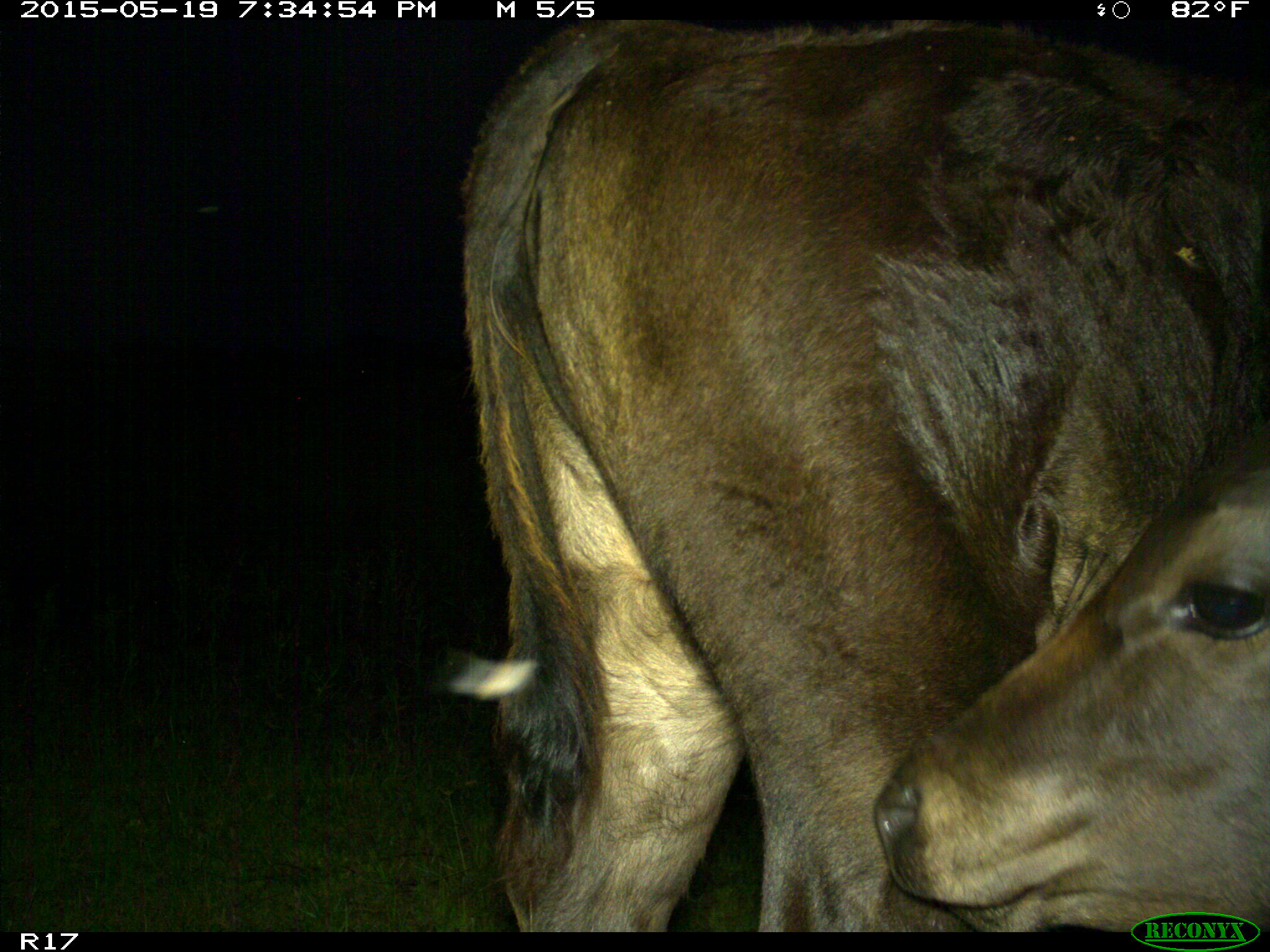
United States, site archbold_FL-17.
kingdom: Animalia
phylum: Chordata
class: Mammalia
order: Artiodactyla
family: Bovidae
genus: Bos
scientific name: Bos taurus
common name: domestic cow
Bos taurus (domestic cow).